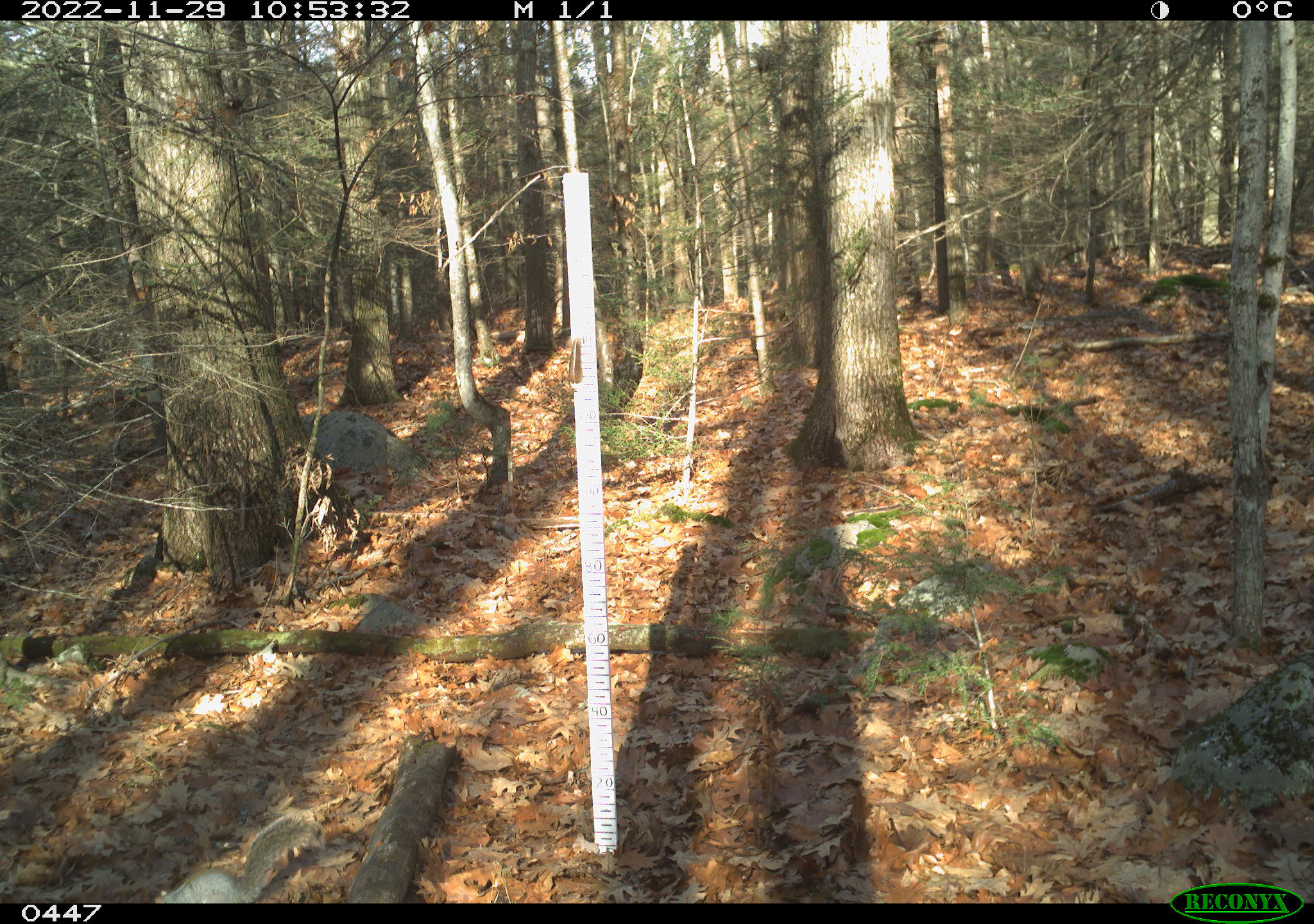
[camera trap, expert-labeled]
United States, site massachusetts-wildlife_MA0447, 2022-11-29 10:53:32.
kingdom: Animalia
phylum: Chordata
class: Mammalia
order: Rodentia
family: Sciuridae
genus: Sciurus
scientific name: Sciurus carolinensis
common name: gray squirrel